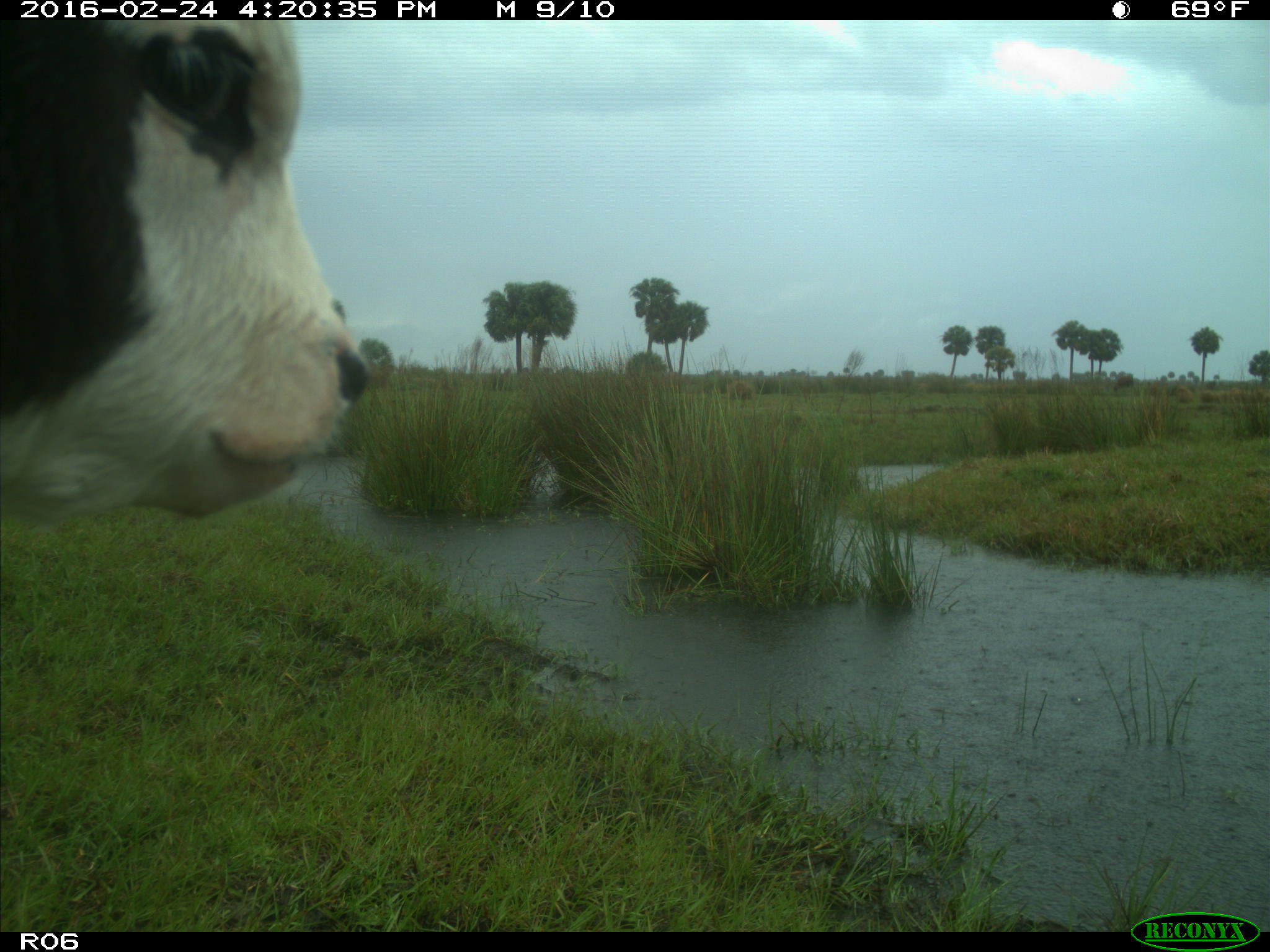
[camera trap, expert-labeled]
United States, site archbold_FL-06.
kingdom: Animalia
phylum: Chordata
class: Mammalia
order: Artiodactyla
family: Bovidae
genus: Bos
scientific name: Bos taurus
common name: domestic cow